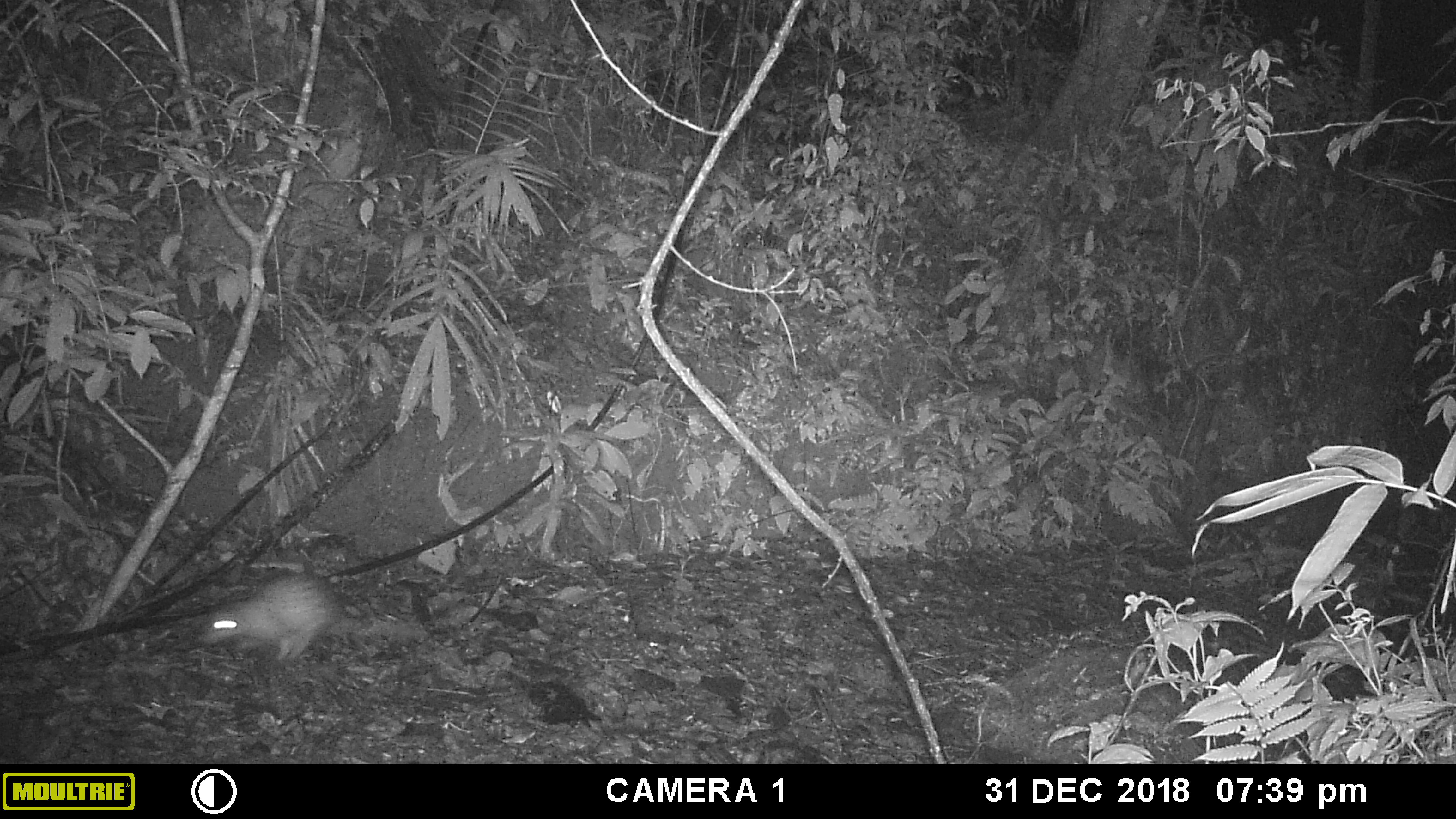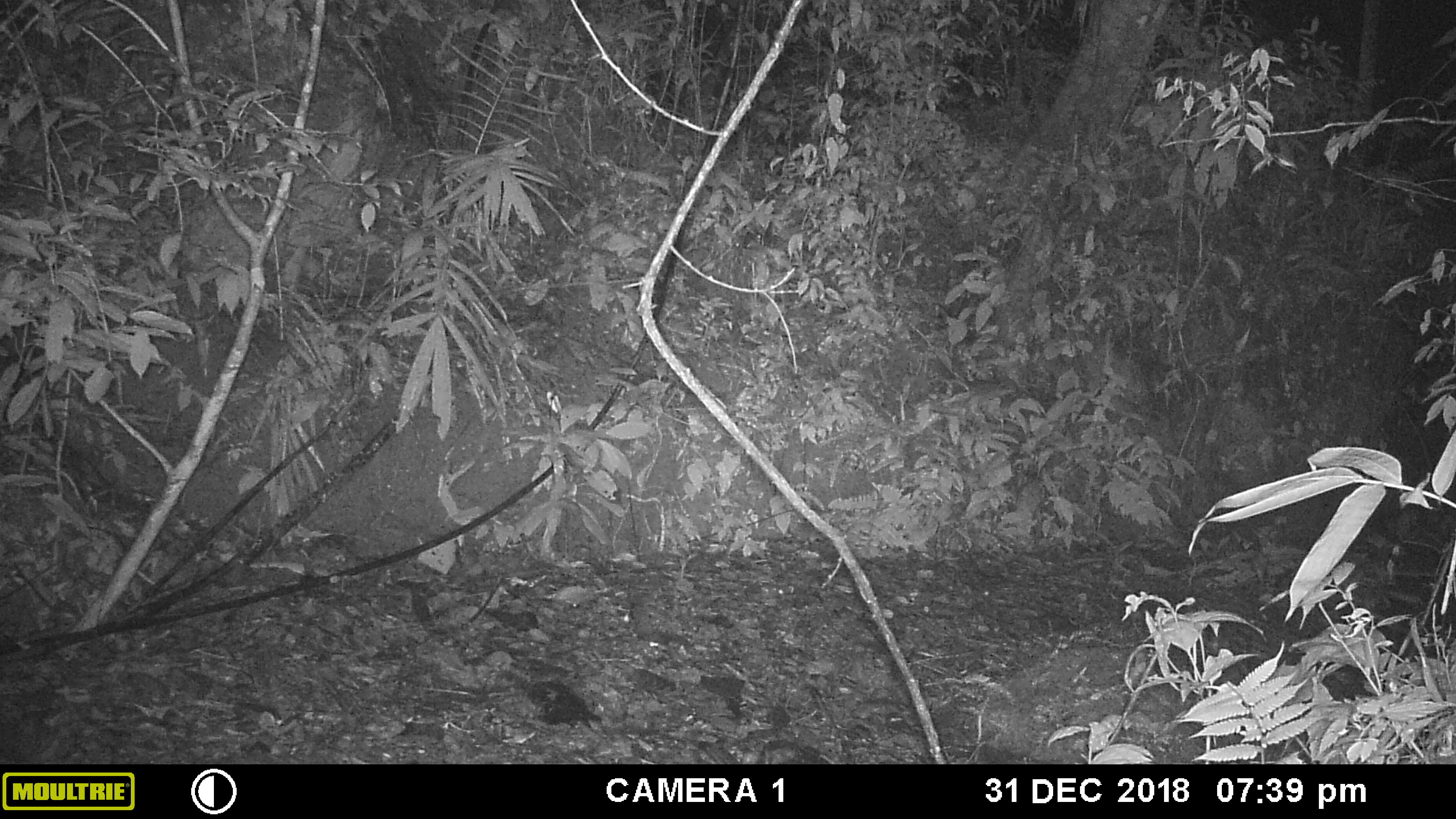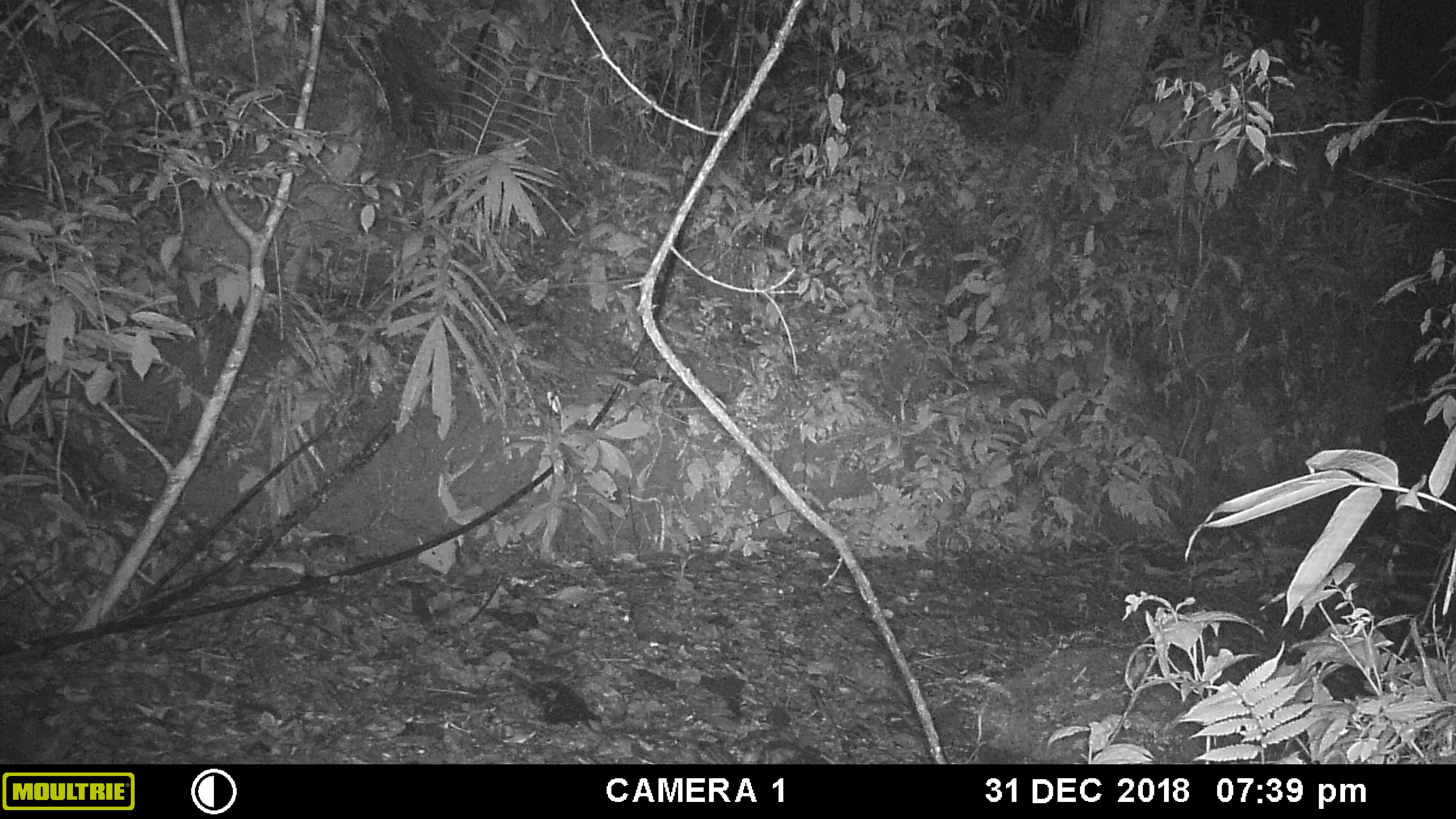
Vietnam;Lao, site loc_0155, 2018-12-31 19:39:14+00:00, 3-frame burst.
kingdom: Animalia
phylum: Chordata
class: Mammalia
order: Rodentia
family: Hystricidae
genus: Atherurus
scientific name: Atherurus macrourus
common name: asiatic brush-tailed porcupine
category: asiatic brush tailed porcupine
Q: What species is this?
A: Asiatic brush tailed porcupine (asiatic brush-tailed porcupine) (Atherurus macrourus).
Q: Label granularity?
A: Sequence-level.